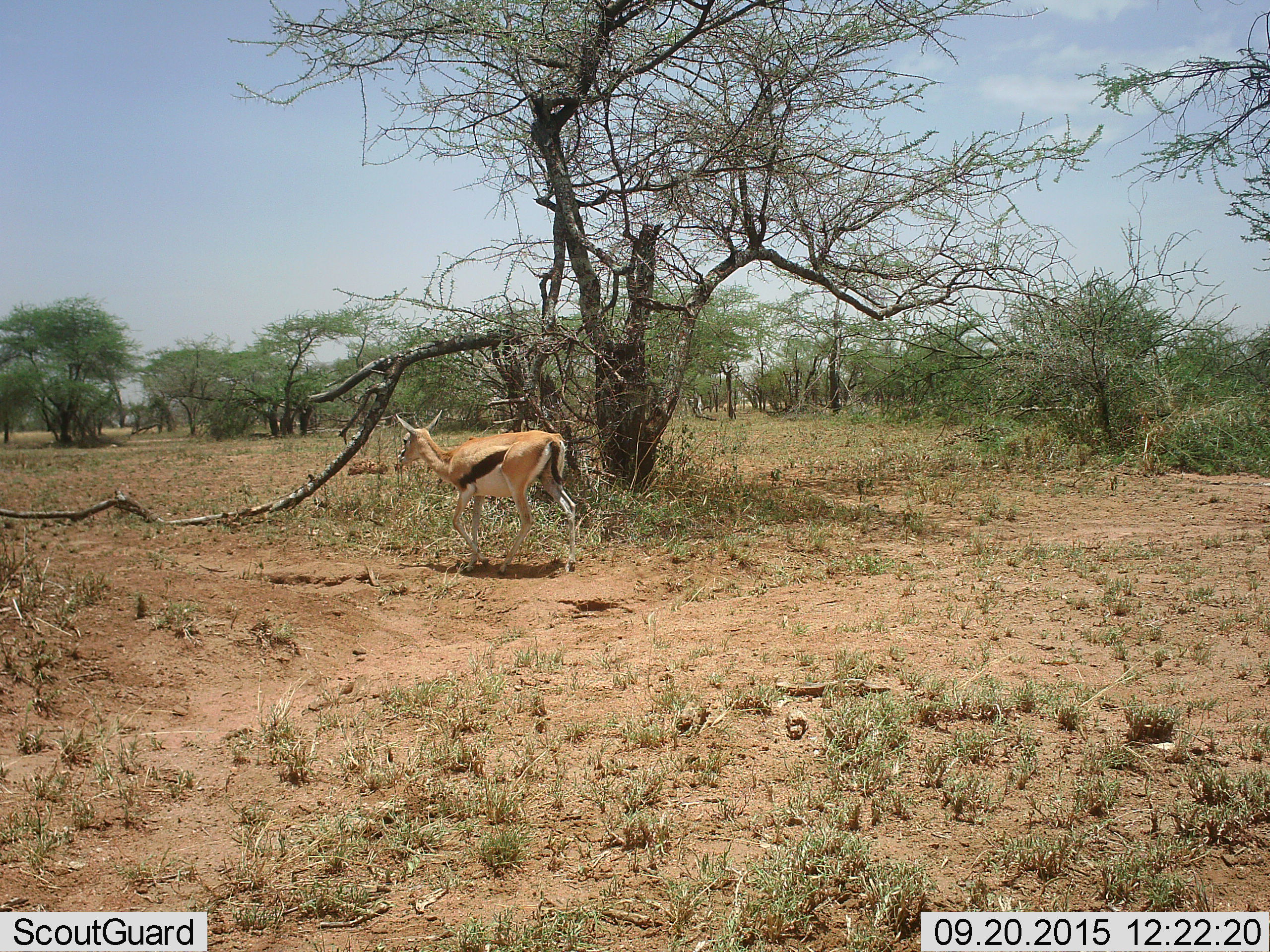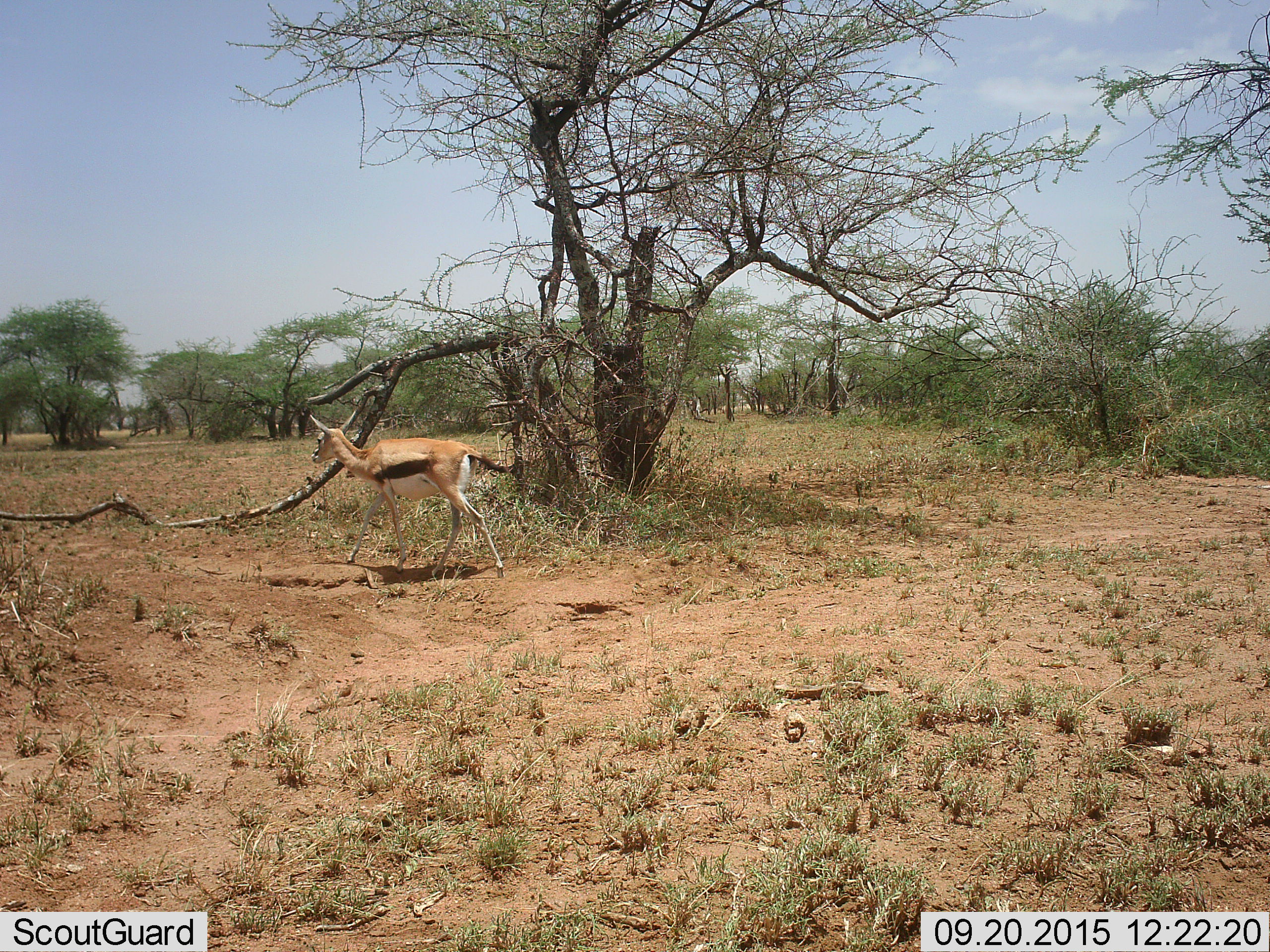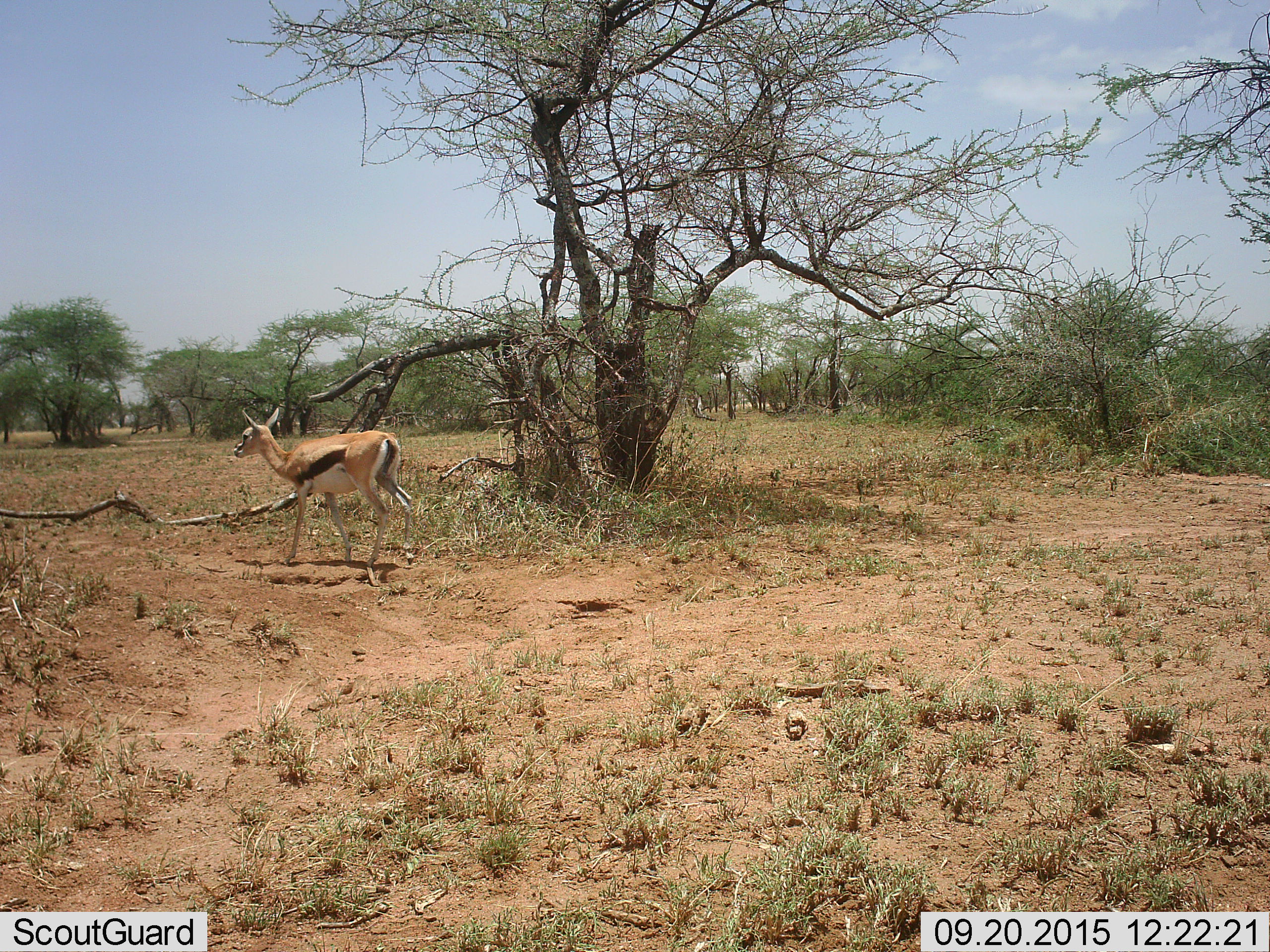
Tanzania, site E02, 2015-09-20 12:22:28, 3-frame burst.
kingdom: Animalia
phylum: Chordata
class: Mammalia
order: Artiodactyla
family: Bovidae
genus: Eudorcas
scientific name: Eudorcas thomsonii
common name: thomson's gazelle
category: gazellethomsons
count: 1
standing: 5%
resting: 0%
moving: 100%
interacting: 0%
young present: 0%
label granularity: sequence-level